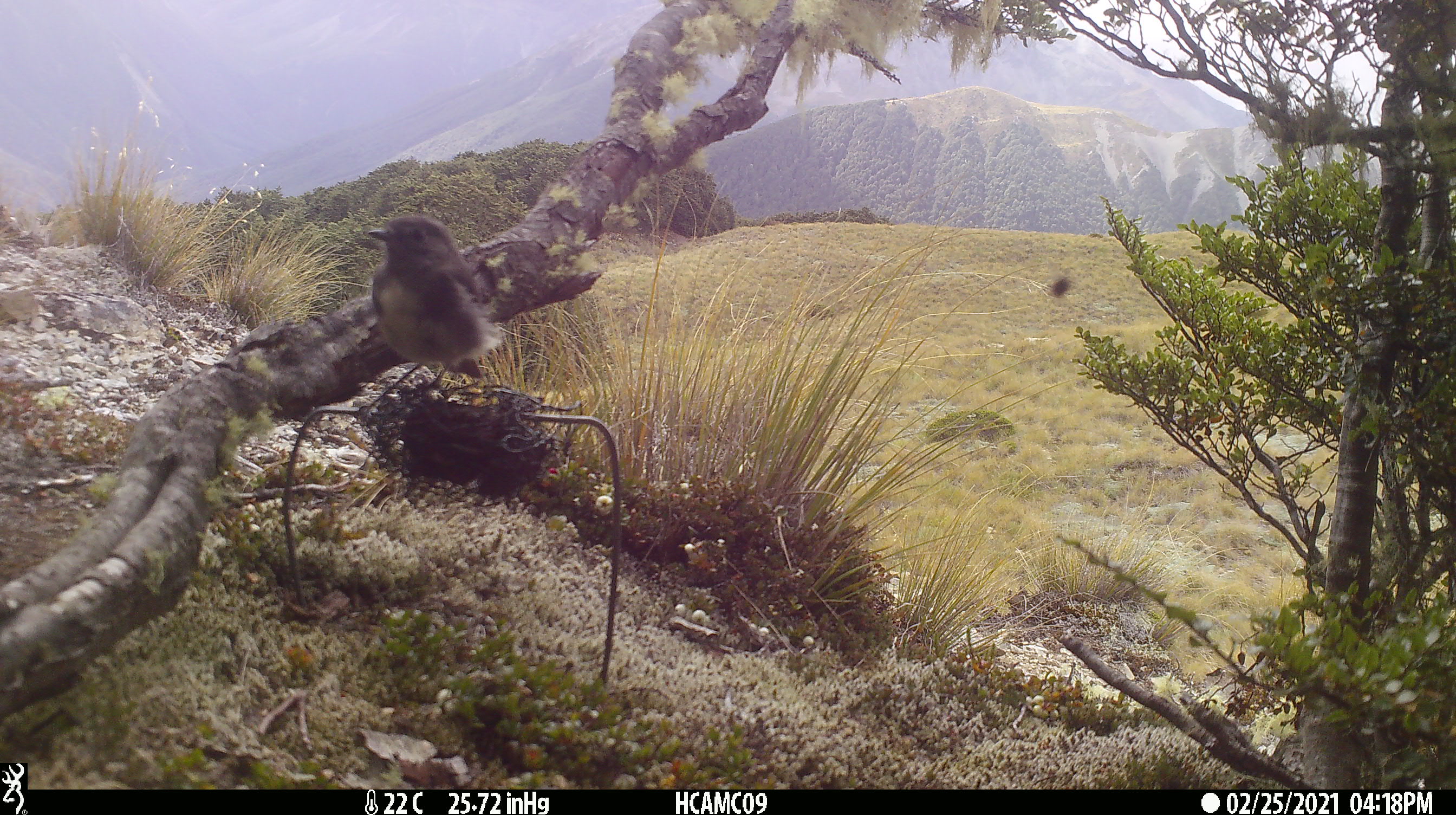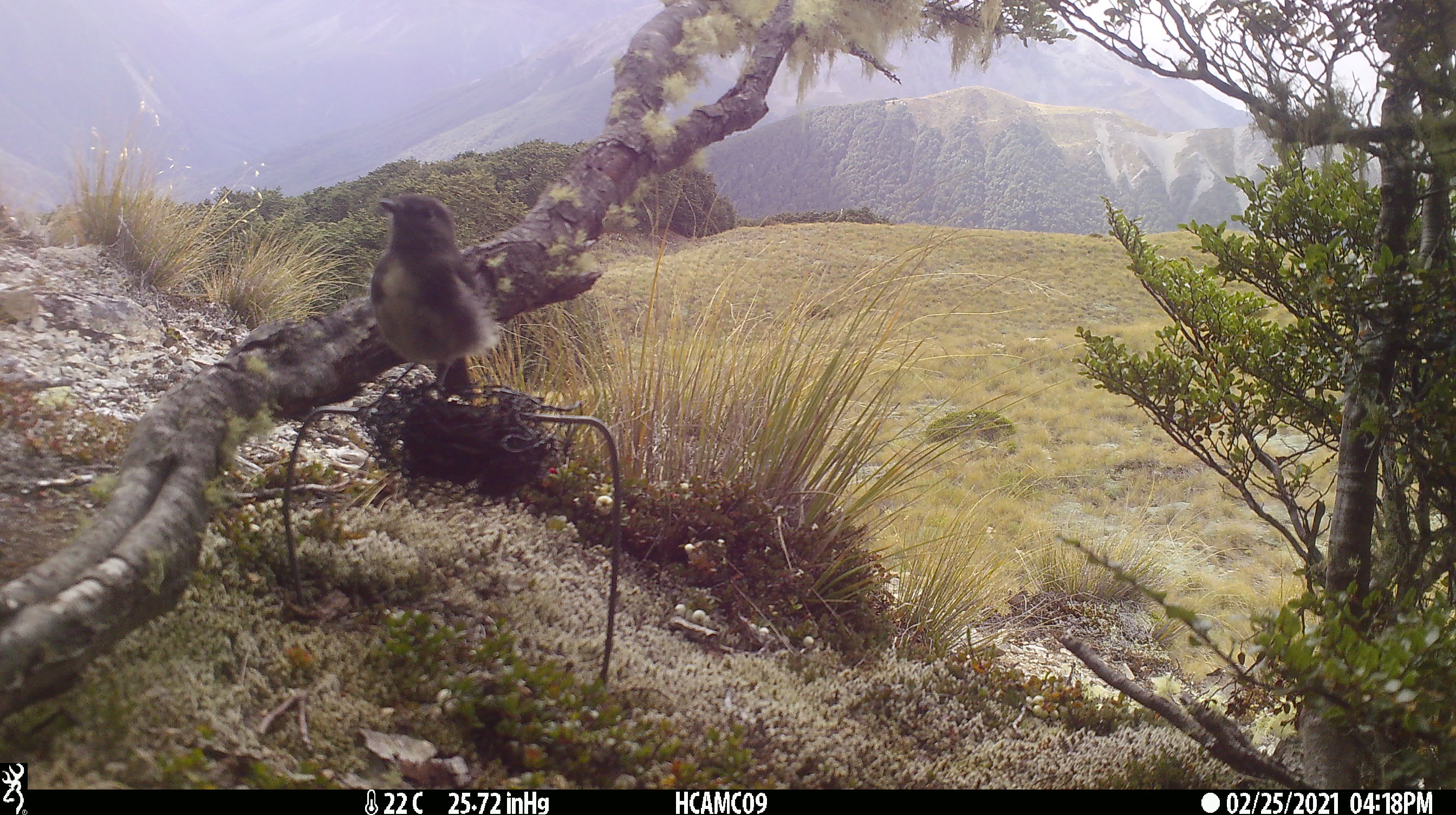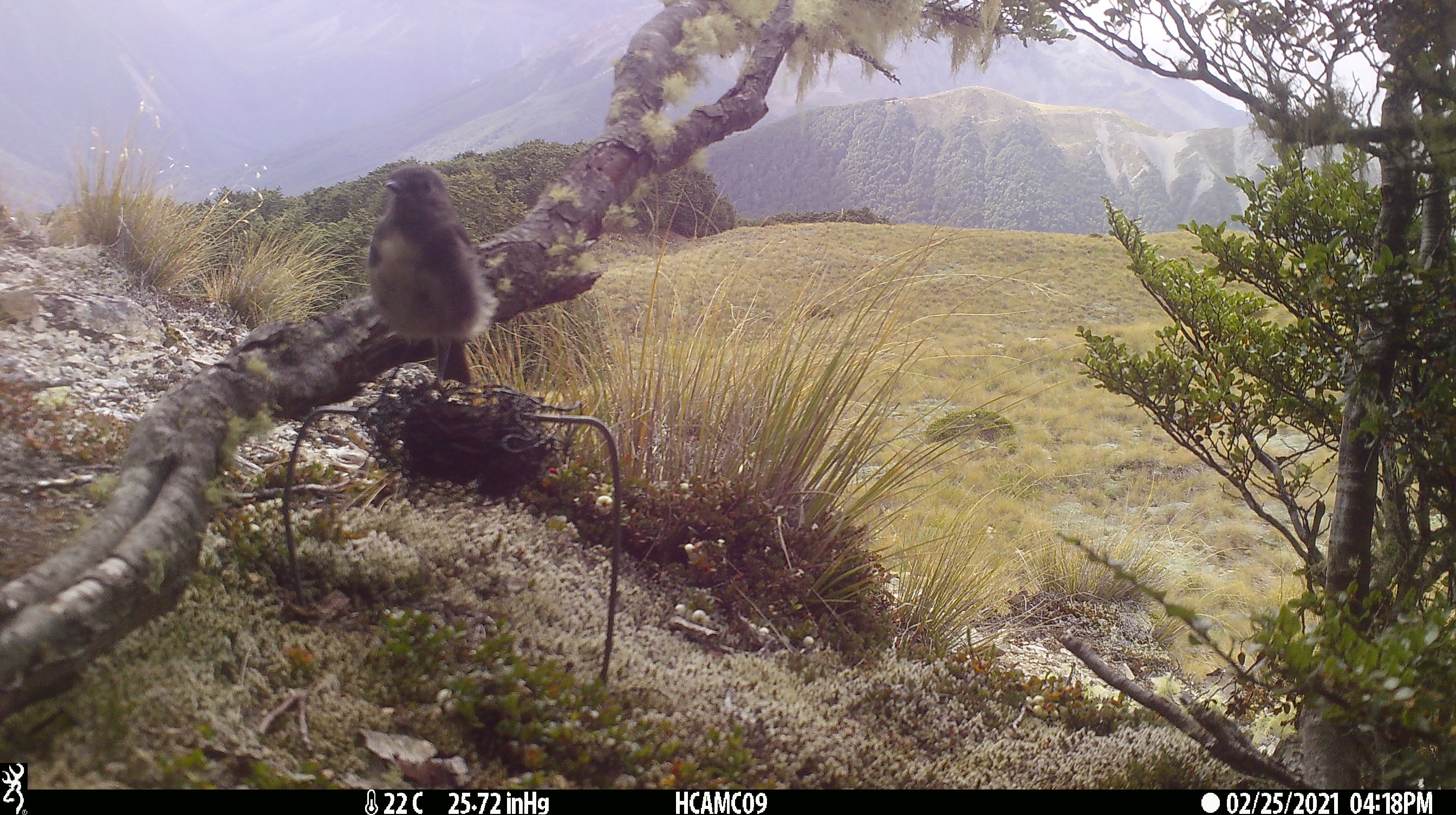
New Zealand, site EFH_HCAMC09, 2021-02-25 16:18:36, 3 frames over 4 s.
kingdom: Animalia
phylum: Chordata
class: Aves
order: Passeriformes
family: Petroicidae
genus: Petroica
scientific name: Petroica australis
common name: new zealand robin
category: robin